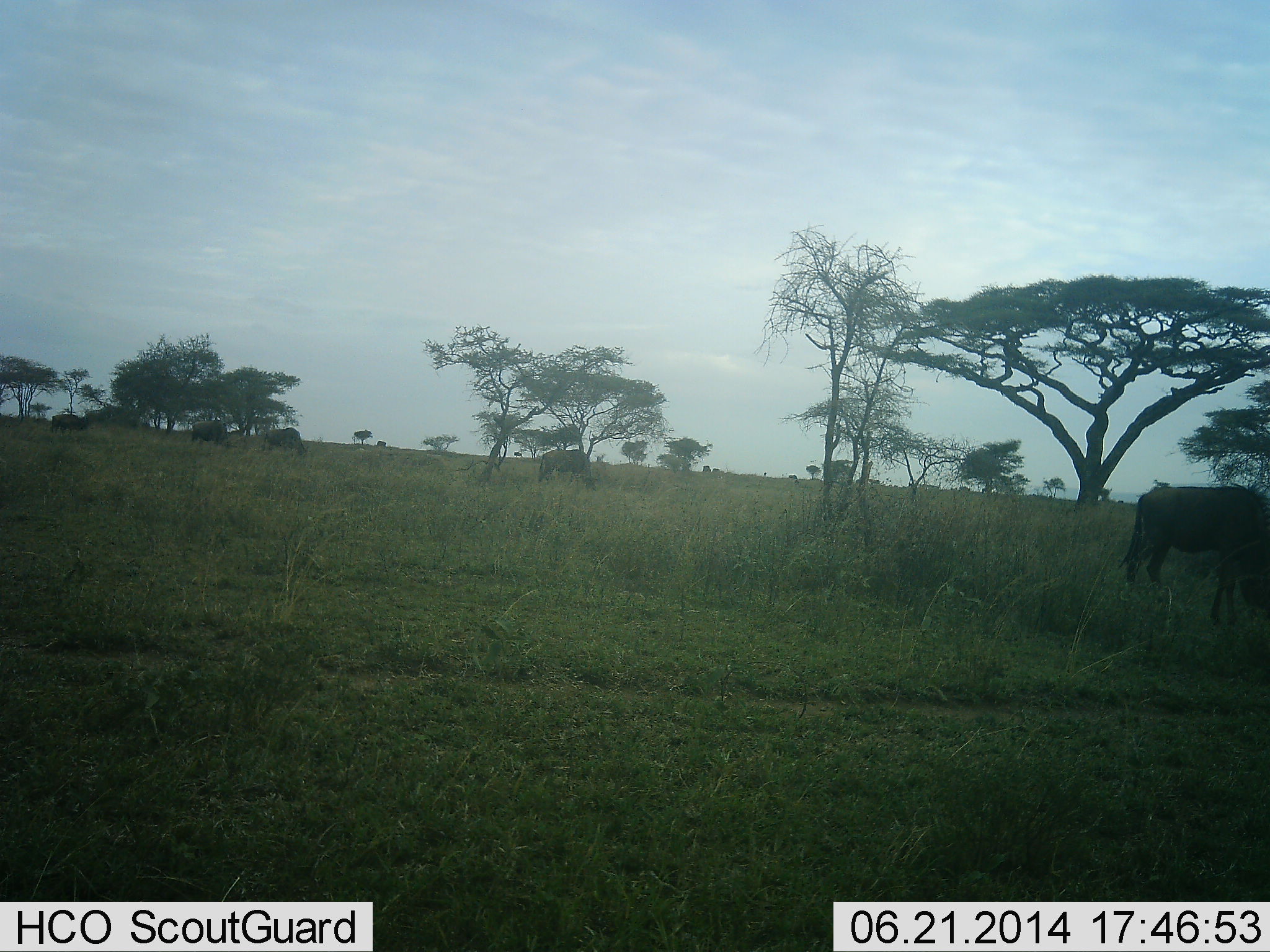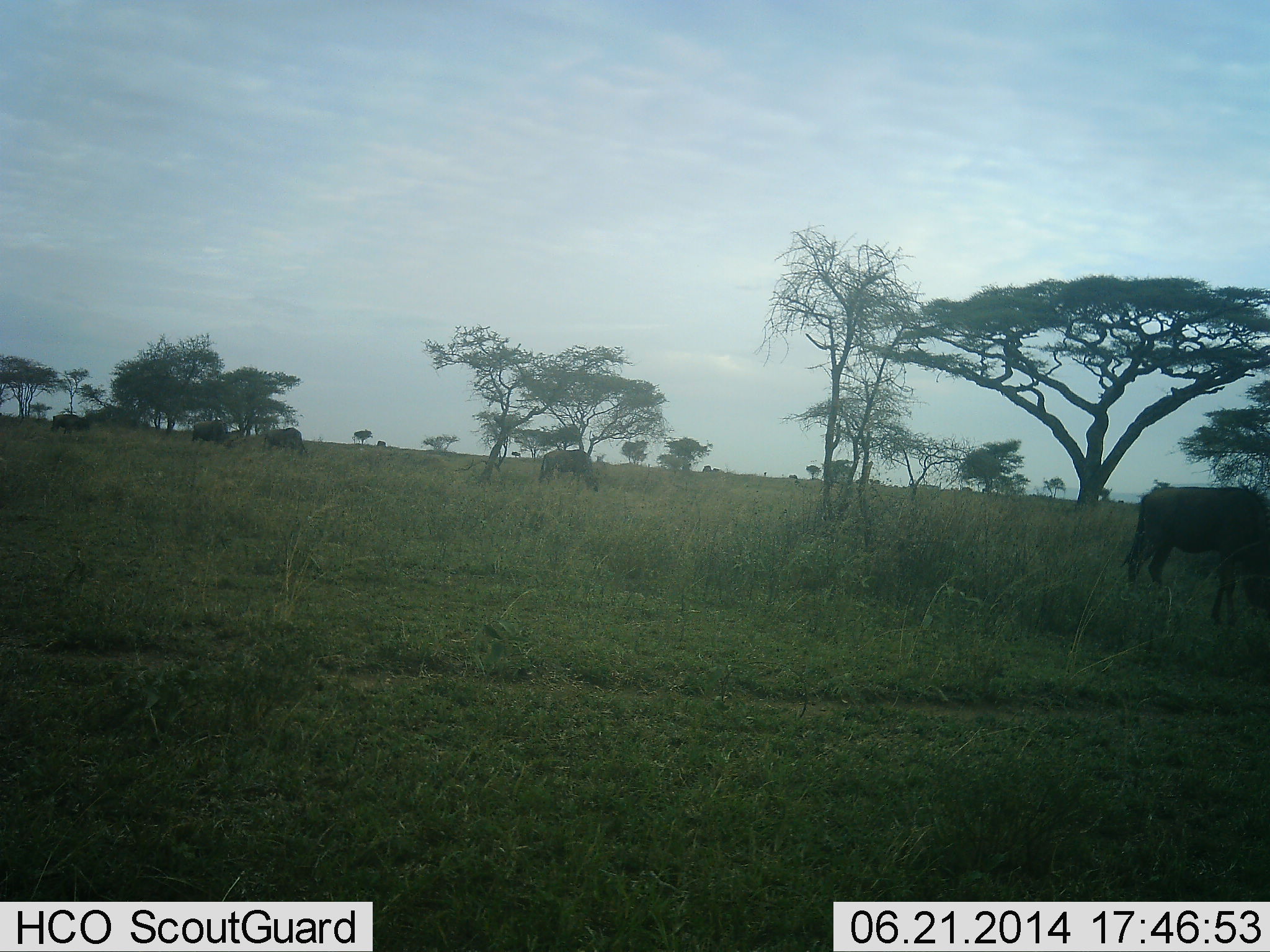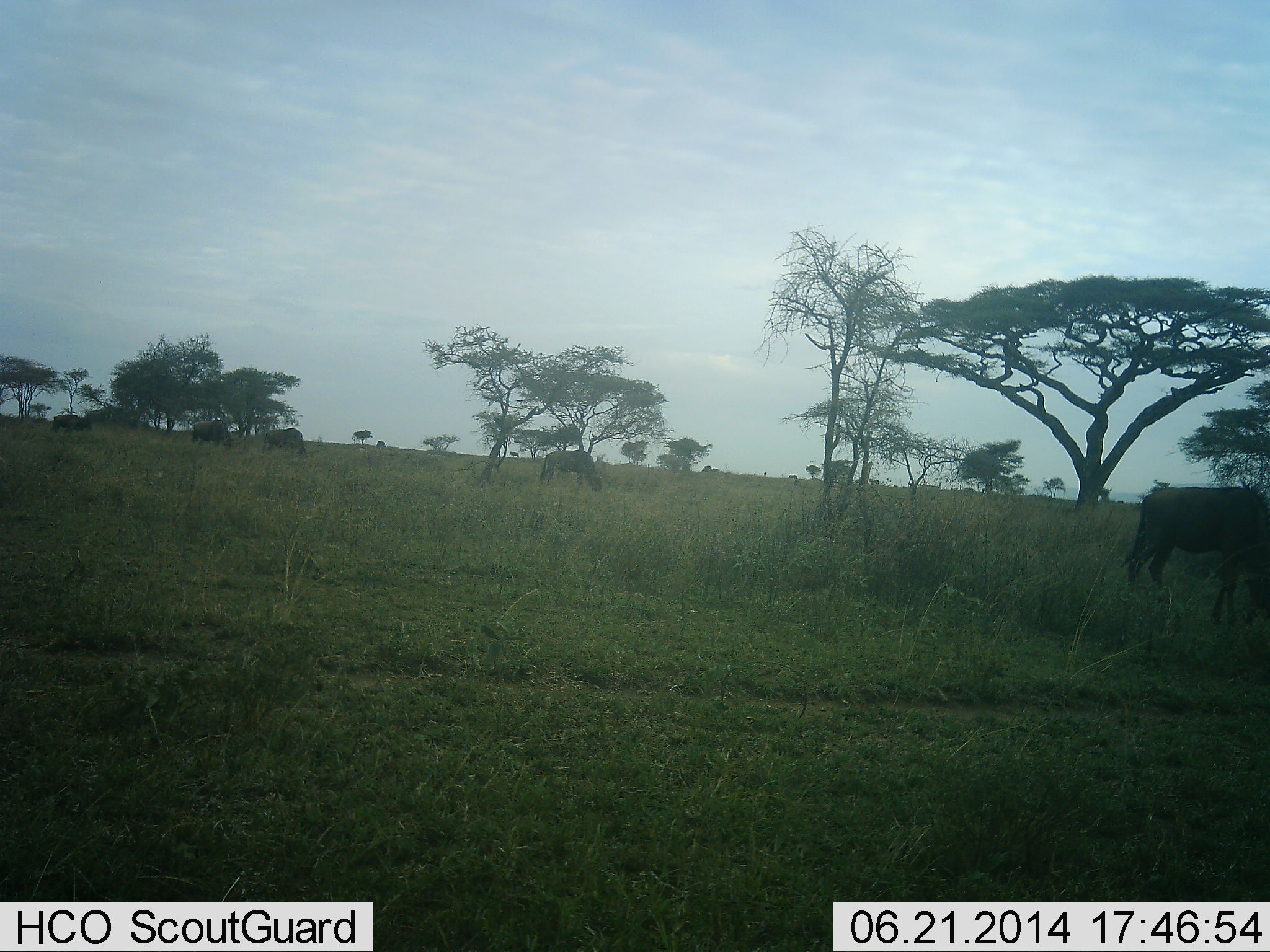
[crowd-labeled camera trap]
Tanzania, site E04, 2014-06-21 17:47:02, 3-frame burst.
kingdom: Animalia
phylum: Chordata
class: Mammalia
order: Artiodactyla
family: Bovidae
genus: Connochaetes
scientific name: Connochaetes taurinus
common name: blue wildebeest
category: wildebeest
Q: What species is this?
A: Wildebeest (blue wildebeest) (Connochaetes taurinus).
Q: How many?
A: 5.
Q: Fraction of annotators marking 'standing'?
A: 20%.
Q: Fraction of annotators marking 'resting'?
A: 0%.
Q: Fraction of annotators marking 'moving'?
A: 20%.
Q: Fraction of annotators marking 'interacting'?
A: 0%.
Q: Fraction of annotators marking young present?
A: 0%.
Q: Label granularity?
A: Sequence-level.